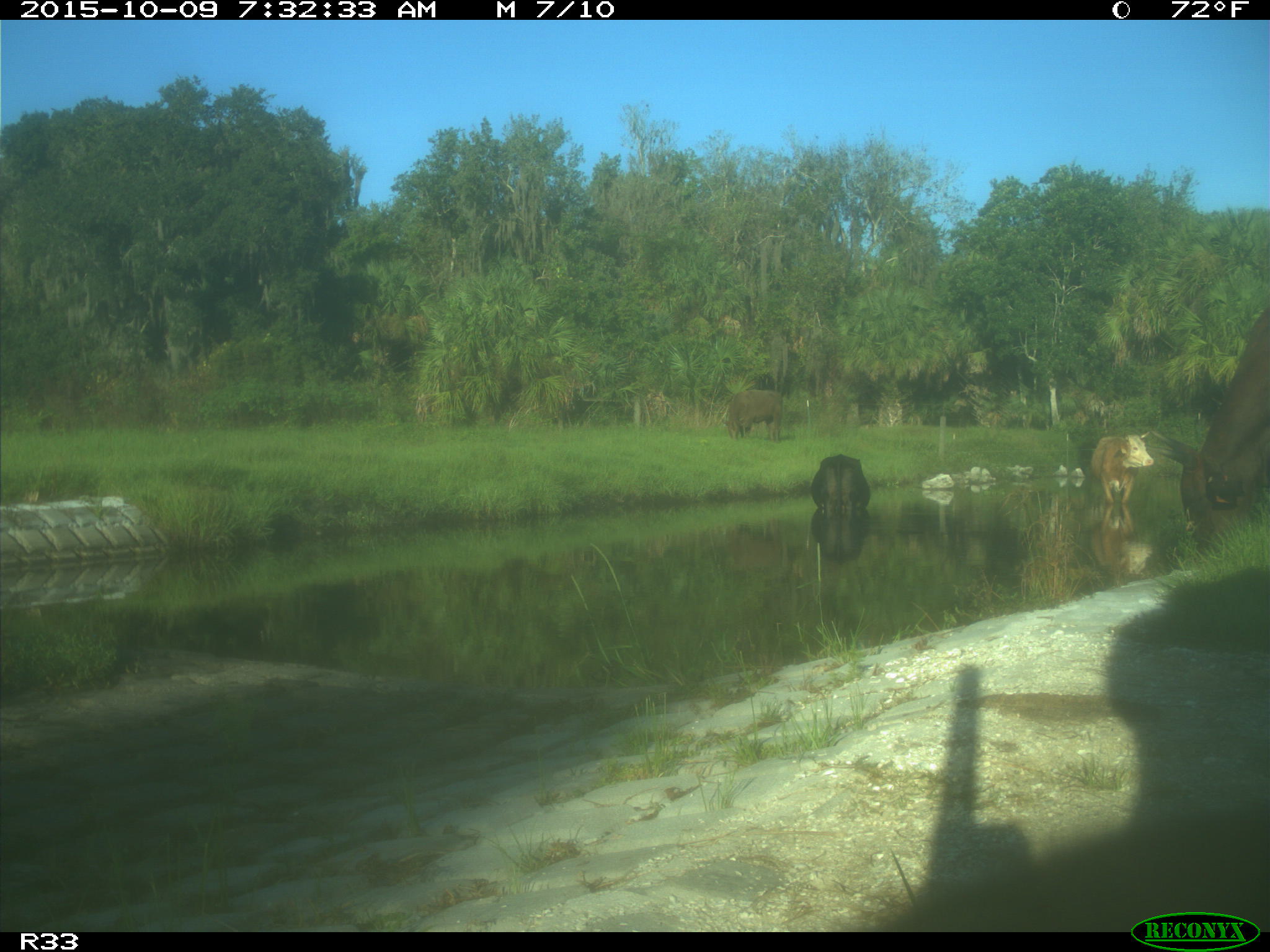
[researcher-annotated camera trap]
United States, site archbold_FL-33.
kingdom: Animalia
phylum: Chordata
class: Mammalia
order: Artiodactyla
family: Bovidae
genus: Bos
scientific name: Bos taurus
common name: domestic cow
Bos taurus (domestic cow).